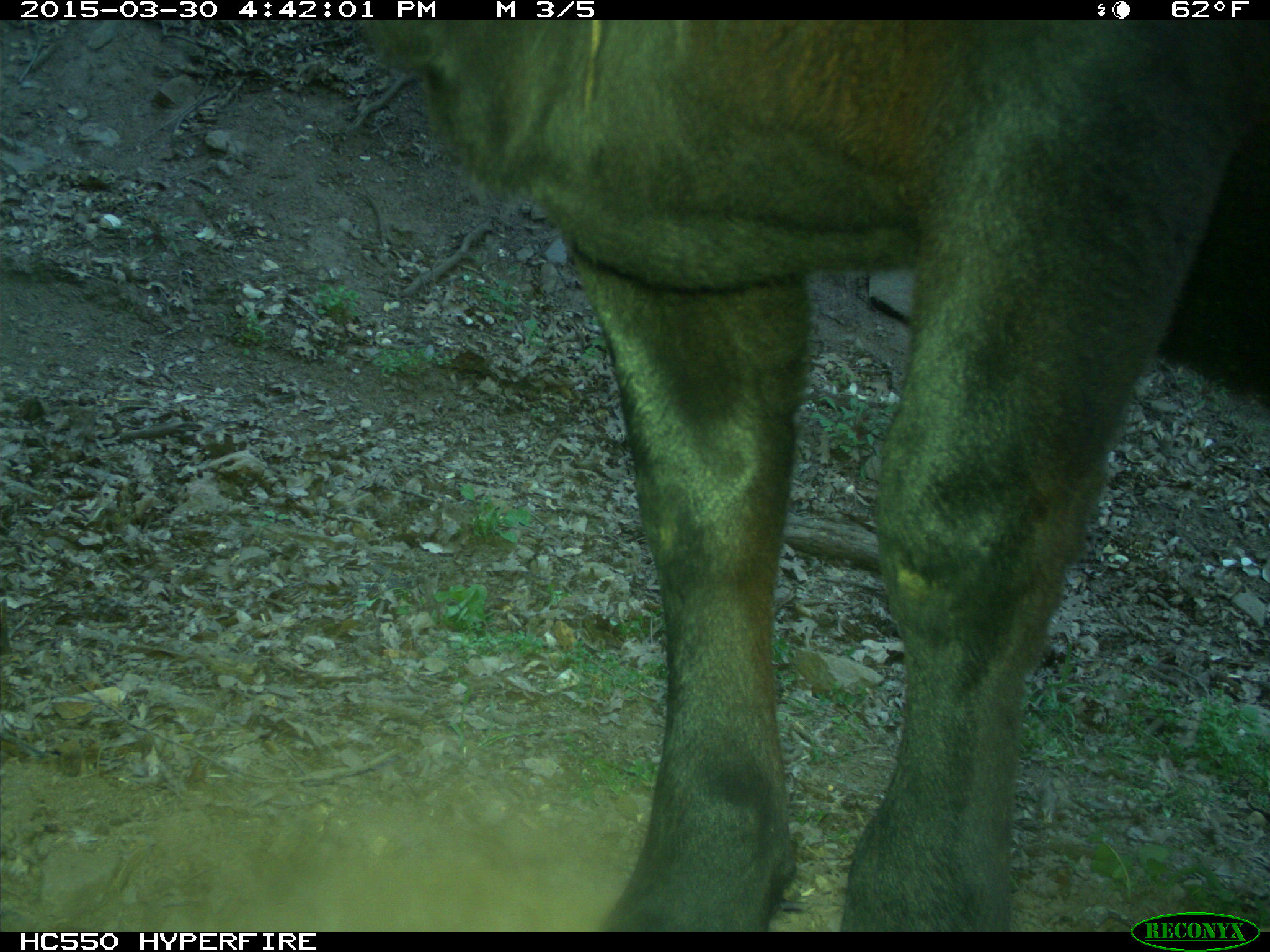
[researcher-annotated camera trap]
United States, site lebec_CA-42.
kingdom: Animalia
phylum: Chordata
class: Mammalia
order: Artiodactyla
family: Bovidae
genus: Bos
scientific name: Bos taurus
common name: domestic cow